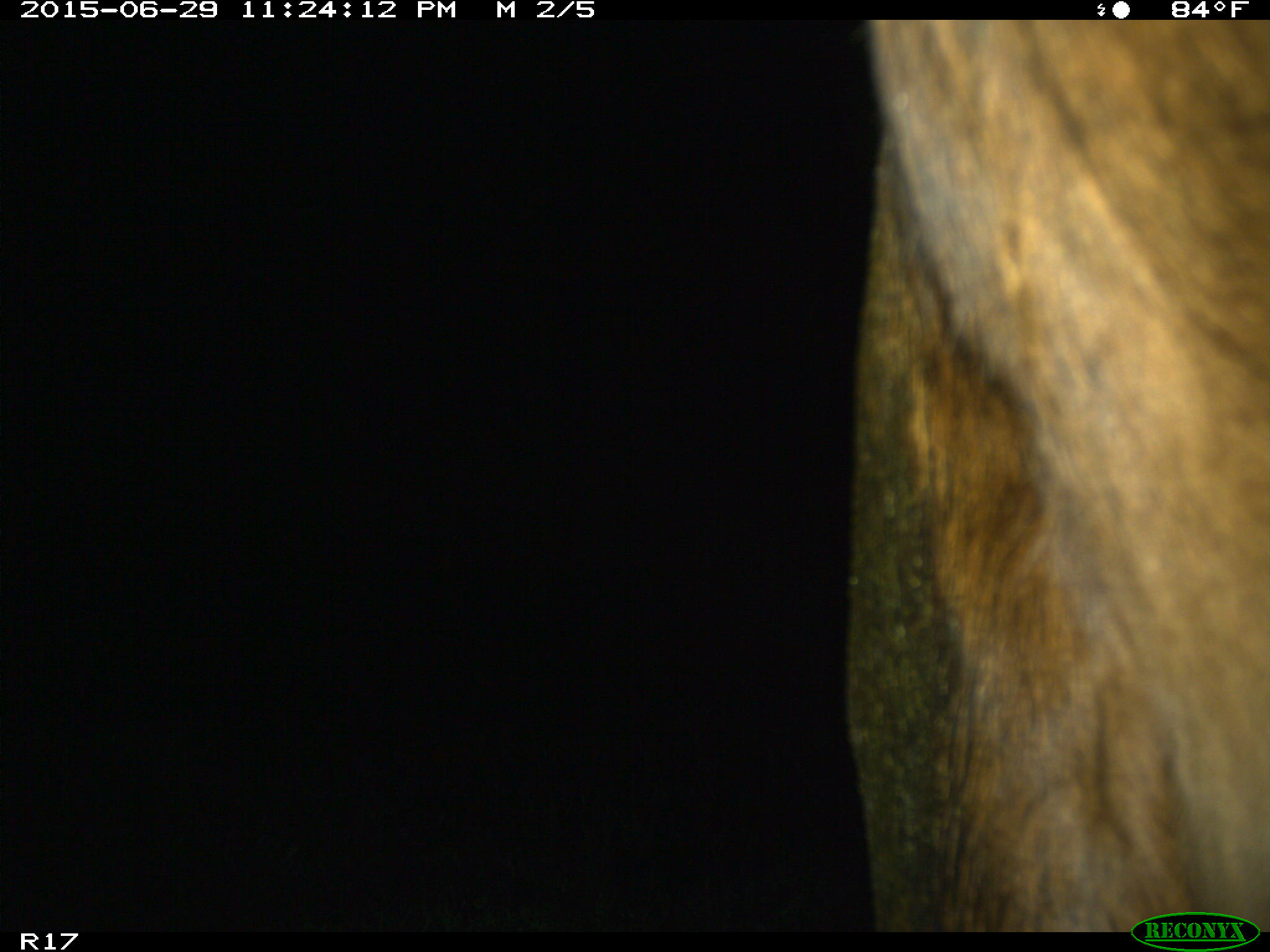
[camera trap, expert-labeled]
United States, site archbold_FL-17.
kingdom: Animalia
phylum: Chordata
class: Mammalia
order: Artiodactyla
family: Bovidae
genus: Bos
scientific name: Bos taurus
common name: domestic cow